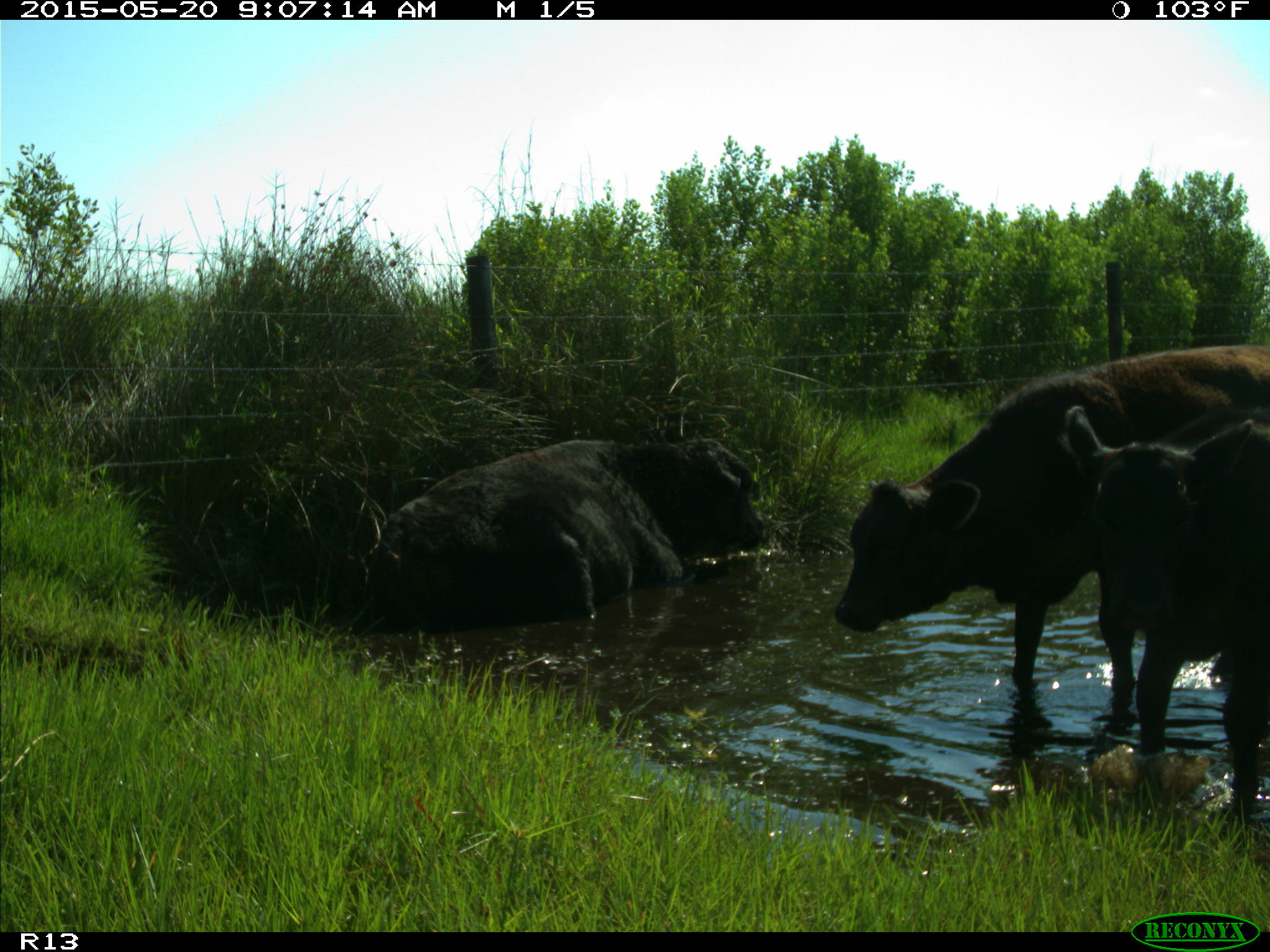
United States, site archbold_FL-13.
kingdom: Animalia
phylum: Chordata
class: Mammalia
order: Artiodactyla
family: Bovidae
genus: Bos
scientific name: Bos taurus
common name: domestic cow